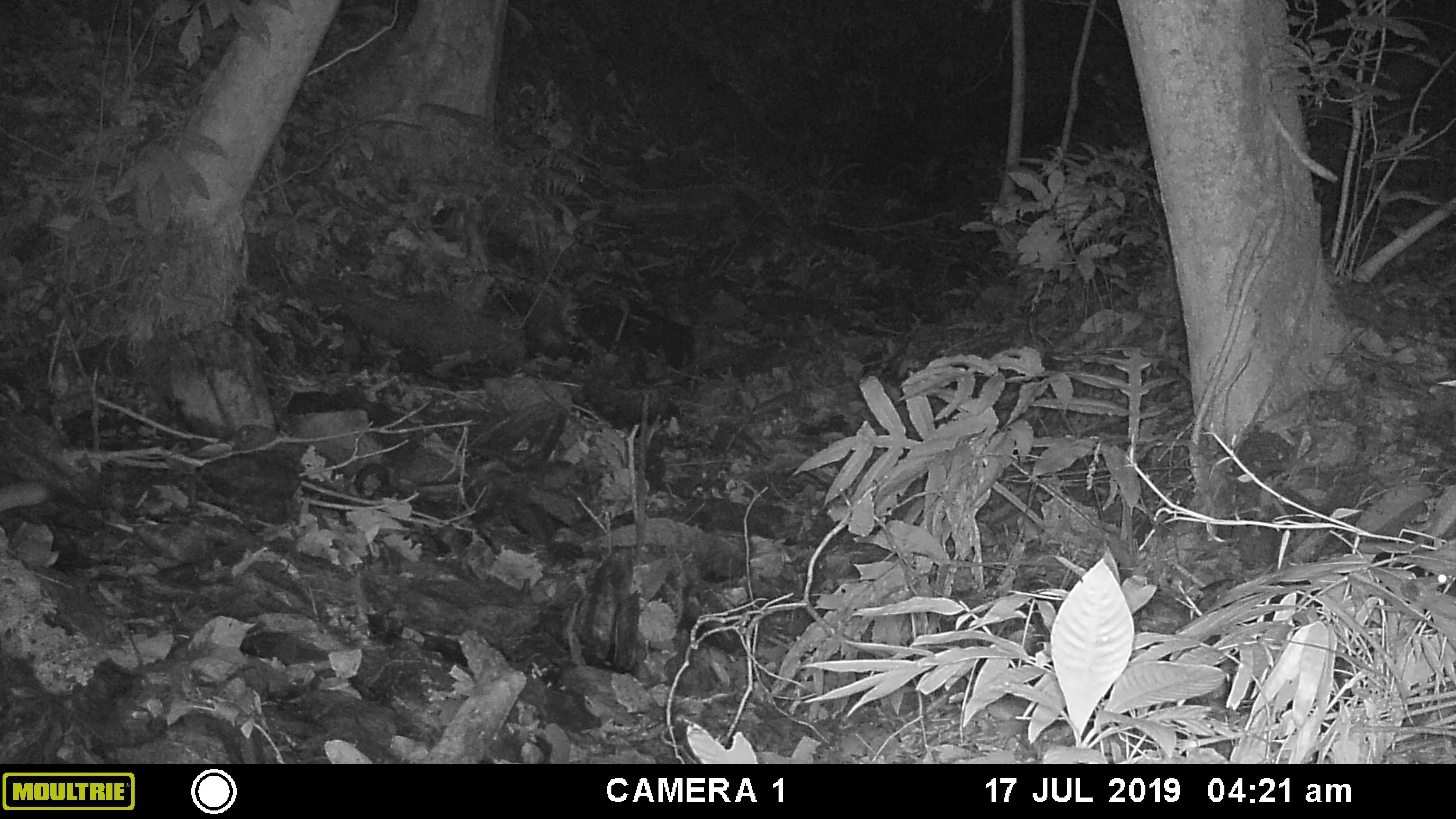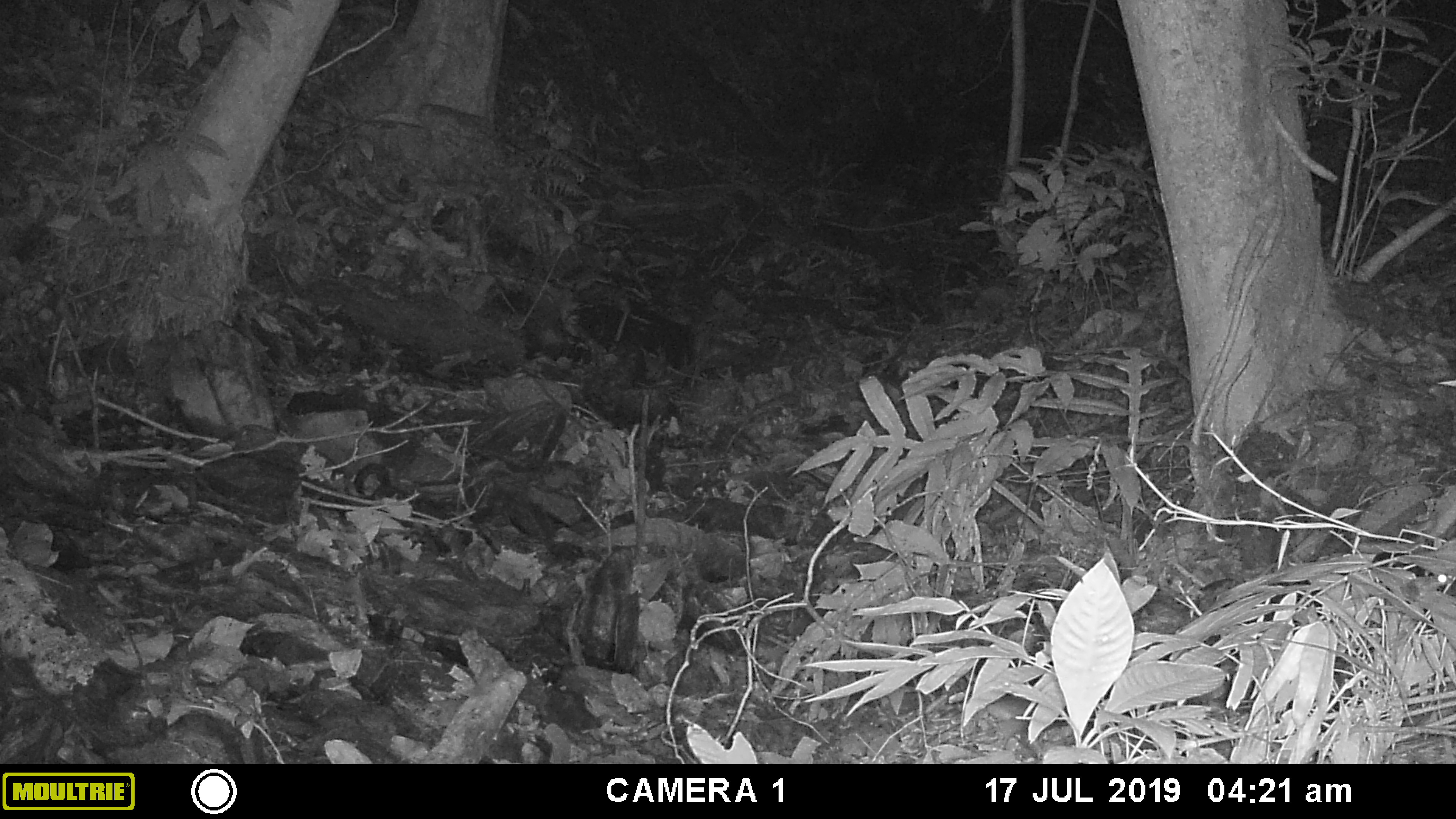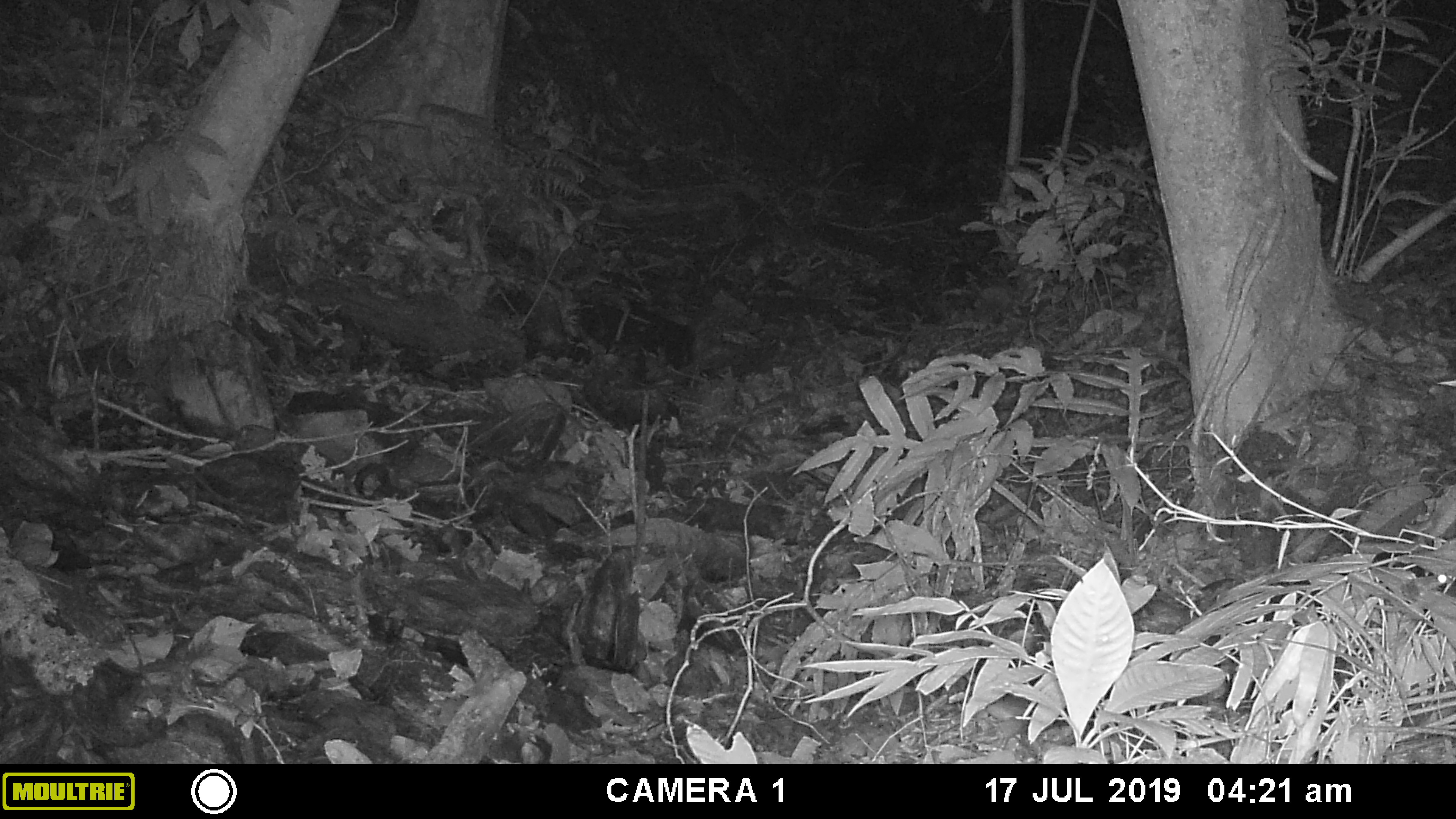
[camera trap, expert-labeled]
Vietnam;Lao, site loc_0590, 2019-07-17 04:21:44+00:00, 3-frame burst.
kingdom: Animalia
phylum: Chordata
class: Mammalia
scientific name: Mammalia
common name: mammal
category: unidentified small mammal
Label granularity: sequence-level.